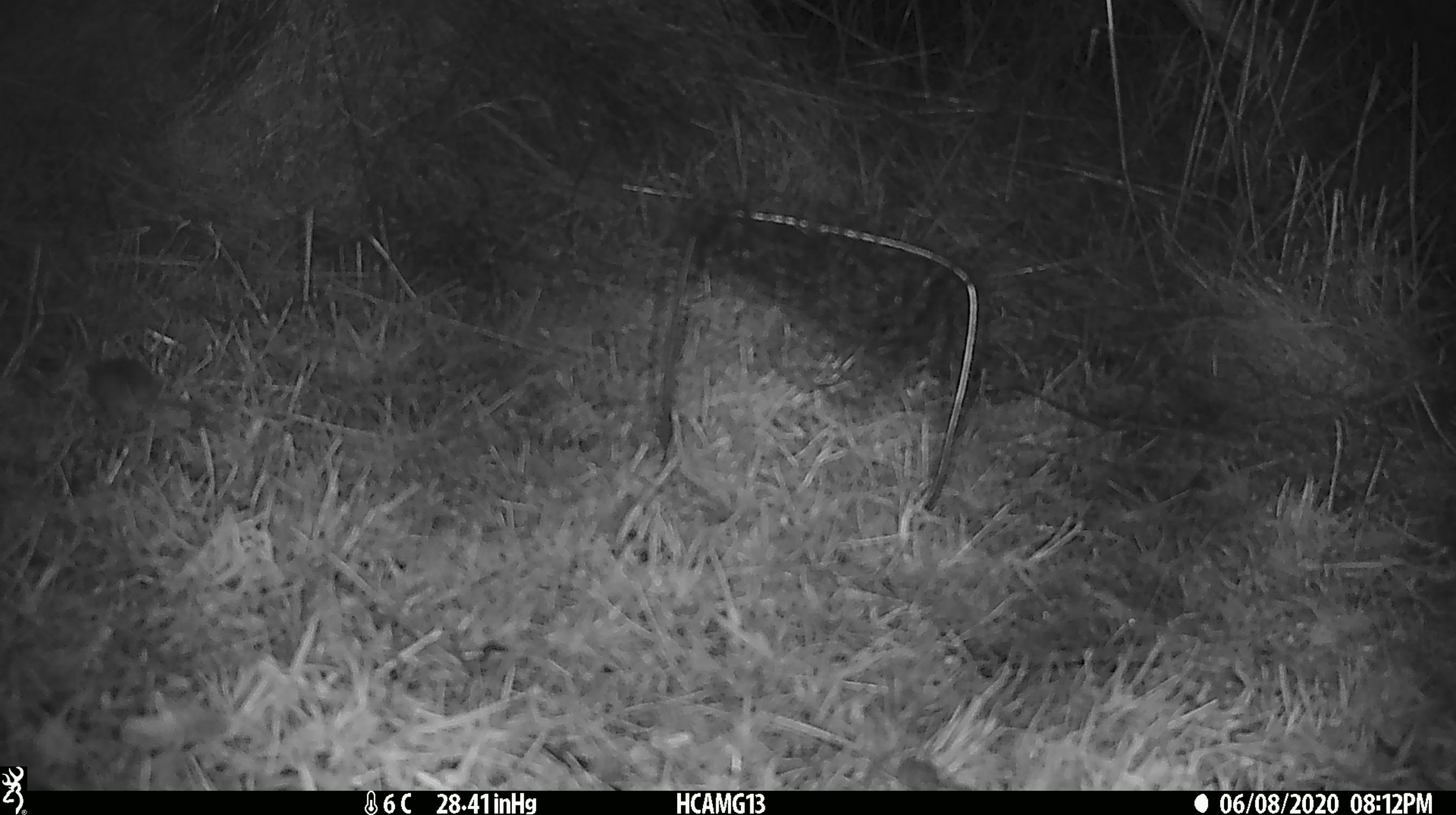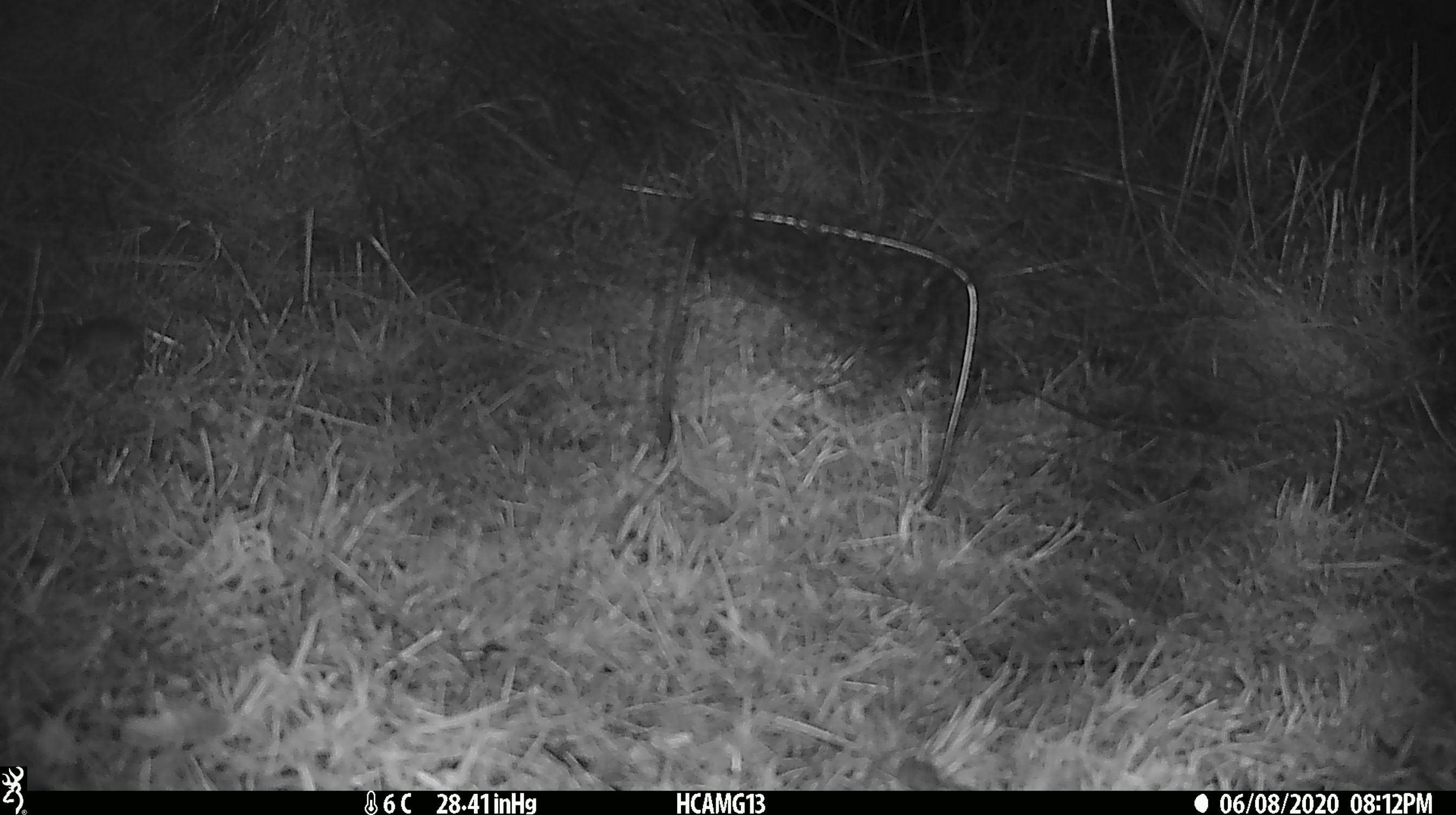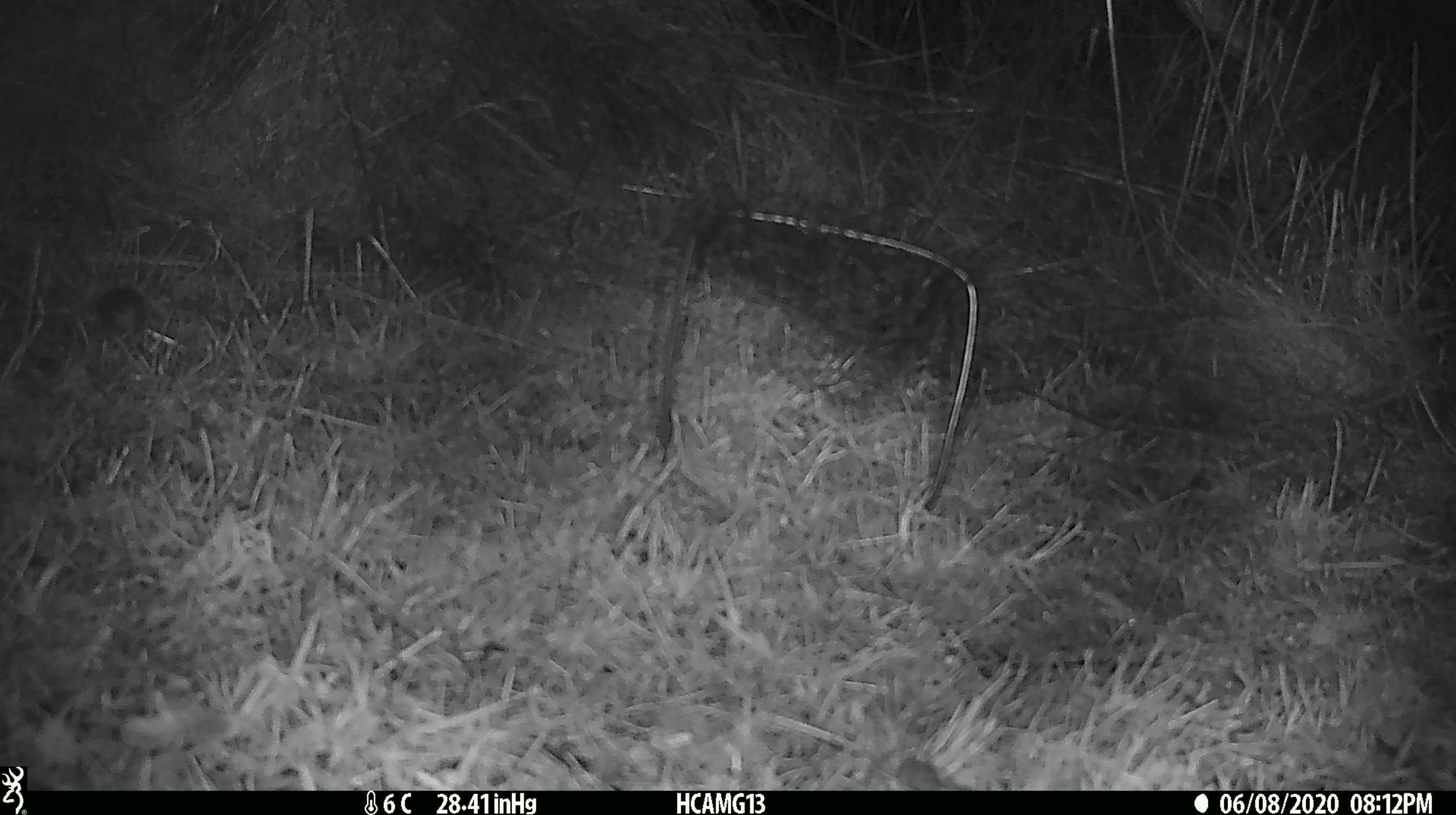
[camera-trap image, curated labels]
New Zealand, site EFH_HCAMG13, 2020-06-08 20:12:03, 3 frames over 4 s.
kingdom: Animalia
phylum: Chordata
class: Mammalia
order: Rodentia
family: Muridae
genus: Mus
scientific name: Mus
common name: mouse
Mouse (Mus).